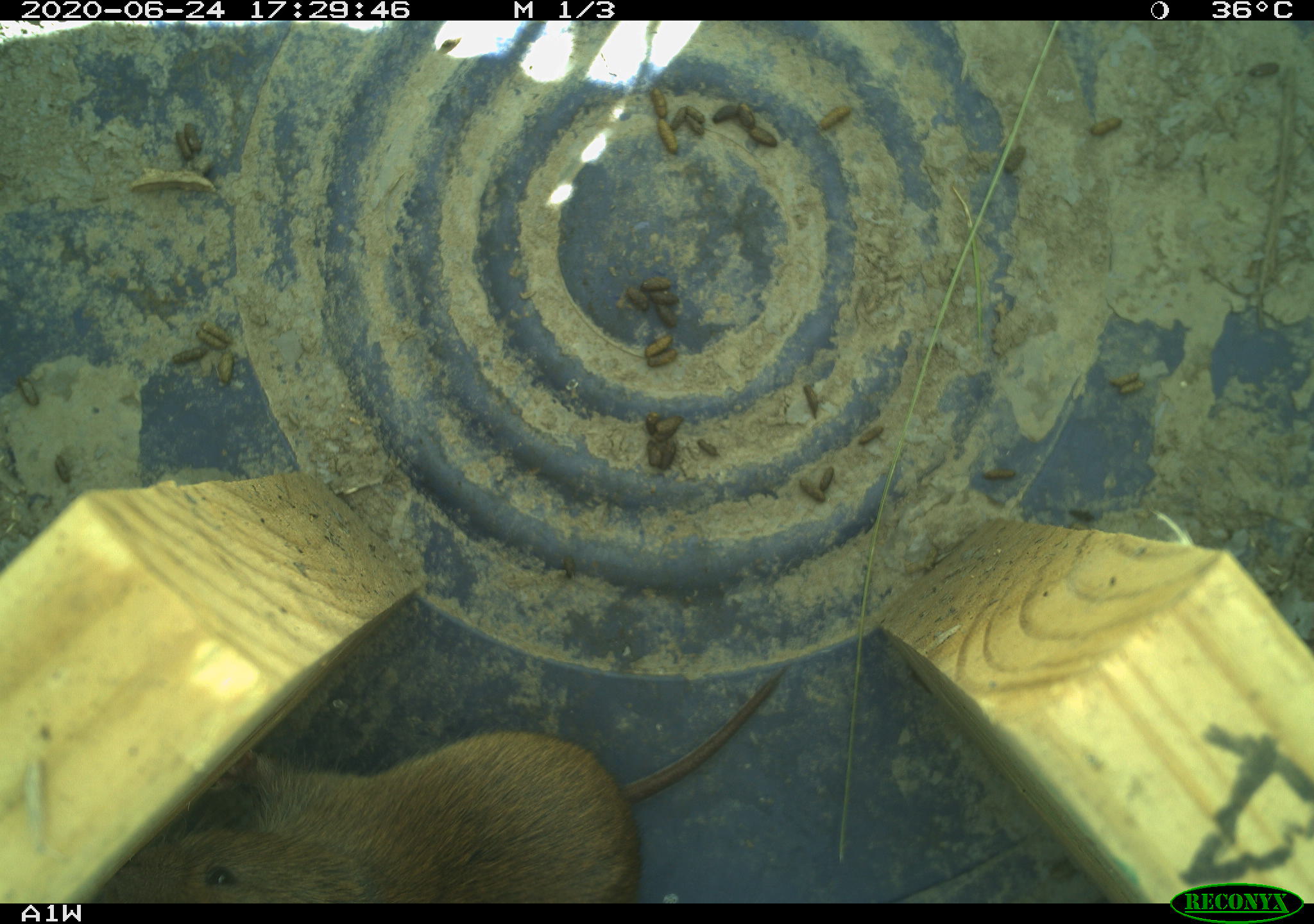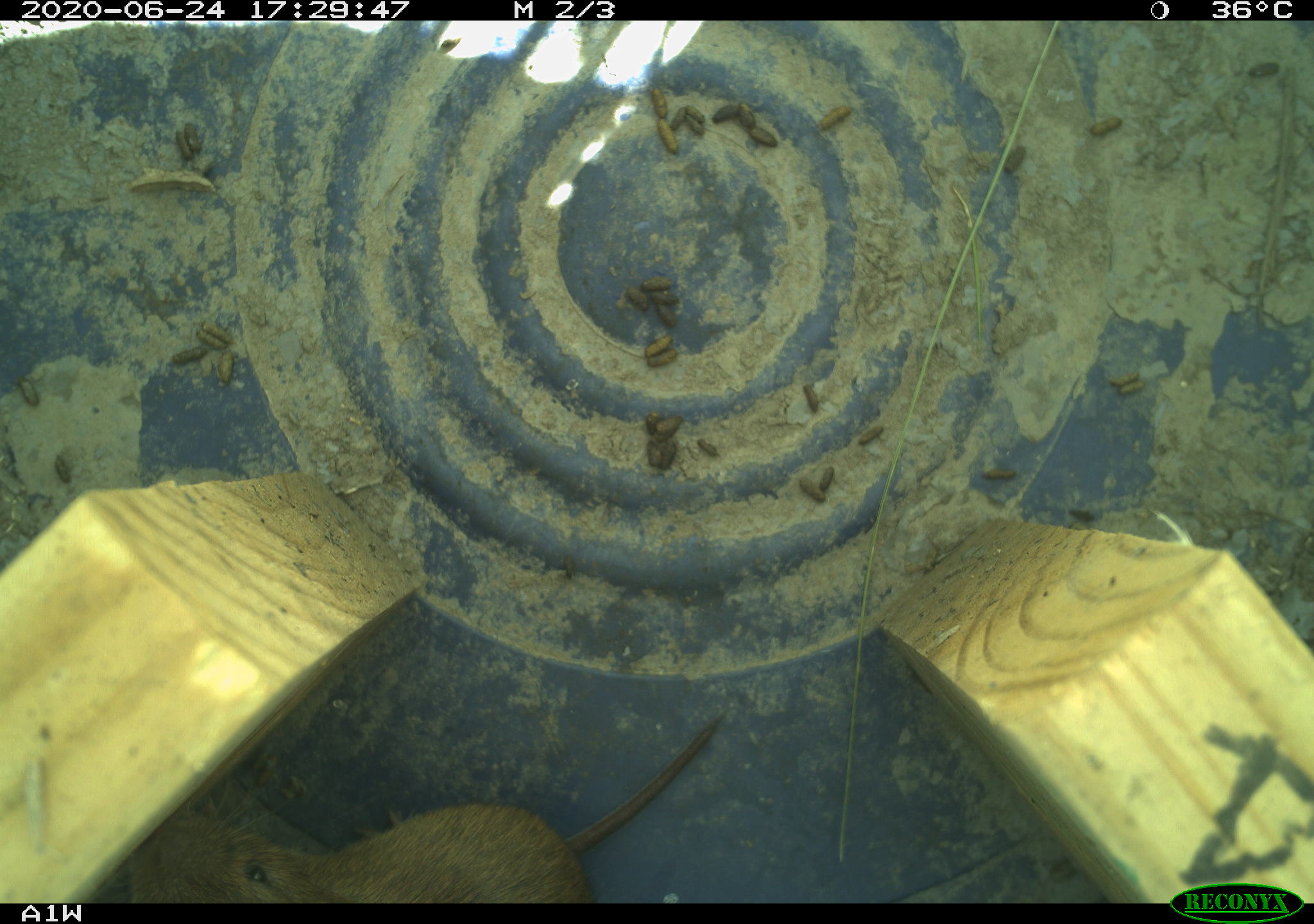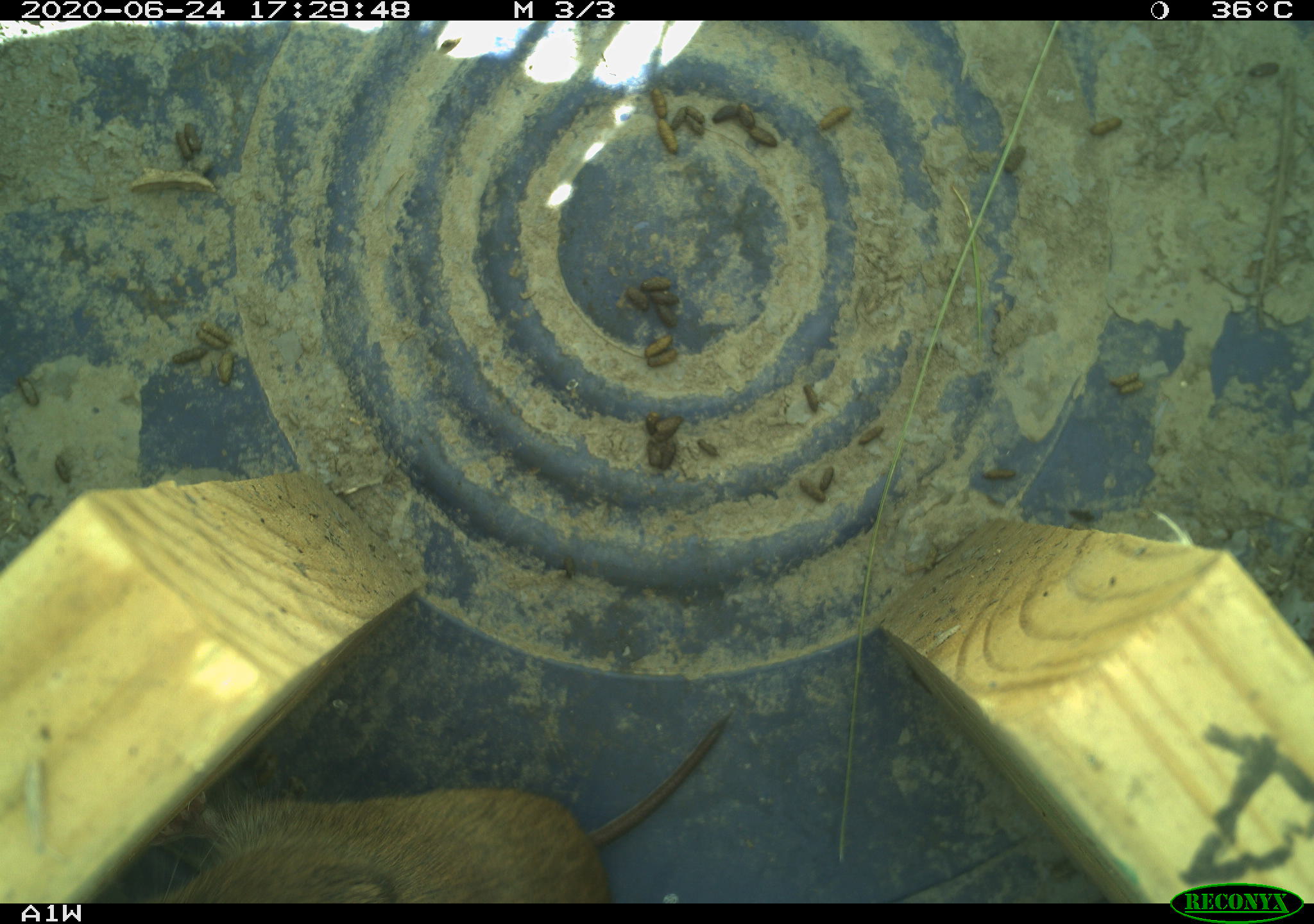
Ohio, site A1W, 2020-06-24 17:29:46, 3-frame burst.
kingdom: Animalia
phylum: Chordata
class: Mammalia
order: Rodentia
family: Cricetidae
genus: Microtus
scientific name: Microtus pennsylvanicus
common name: meadow vole